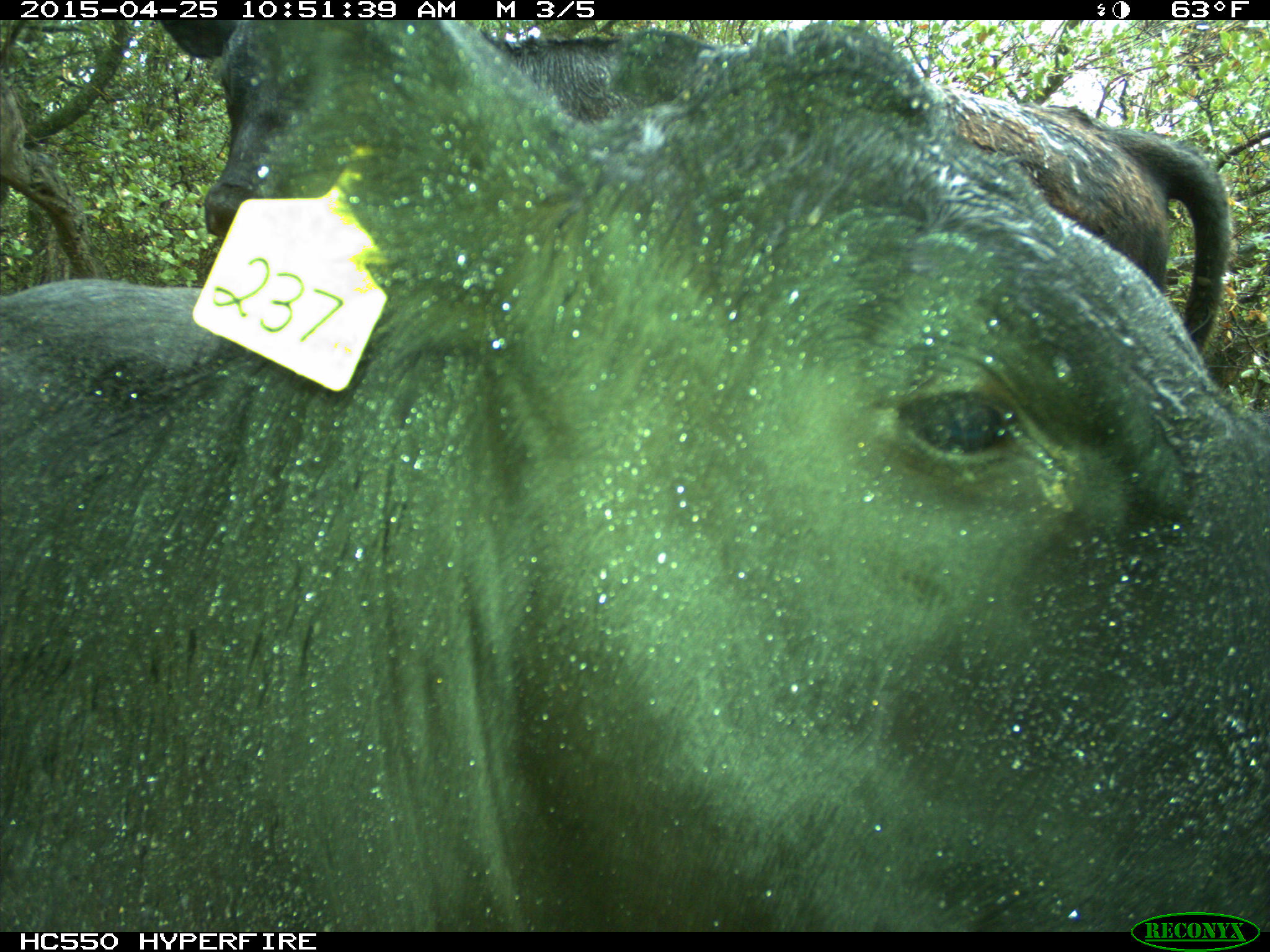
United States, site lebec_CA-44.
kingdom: Animalia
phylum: Chordata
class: Mammalia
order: Artiodactyla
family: Suidae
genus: Sus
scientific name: Sus scrofa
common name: wild boar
Sus scrofa (wild boar).